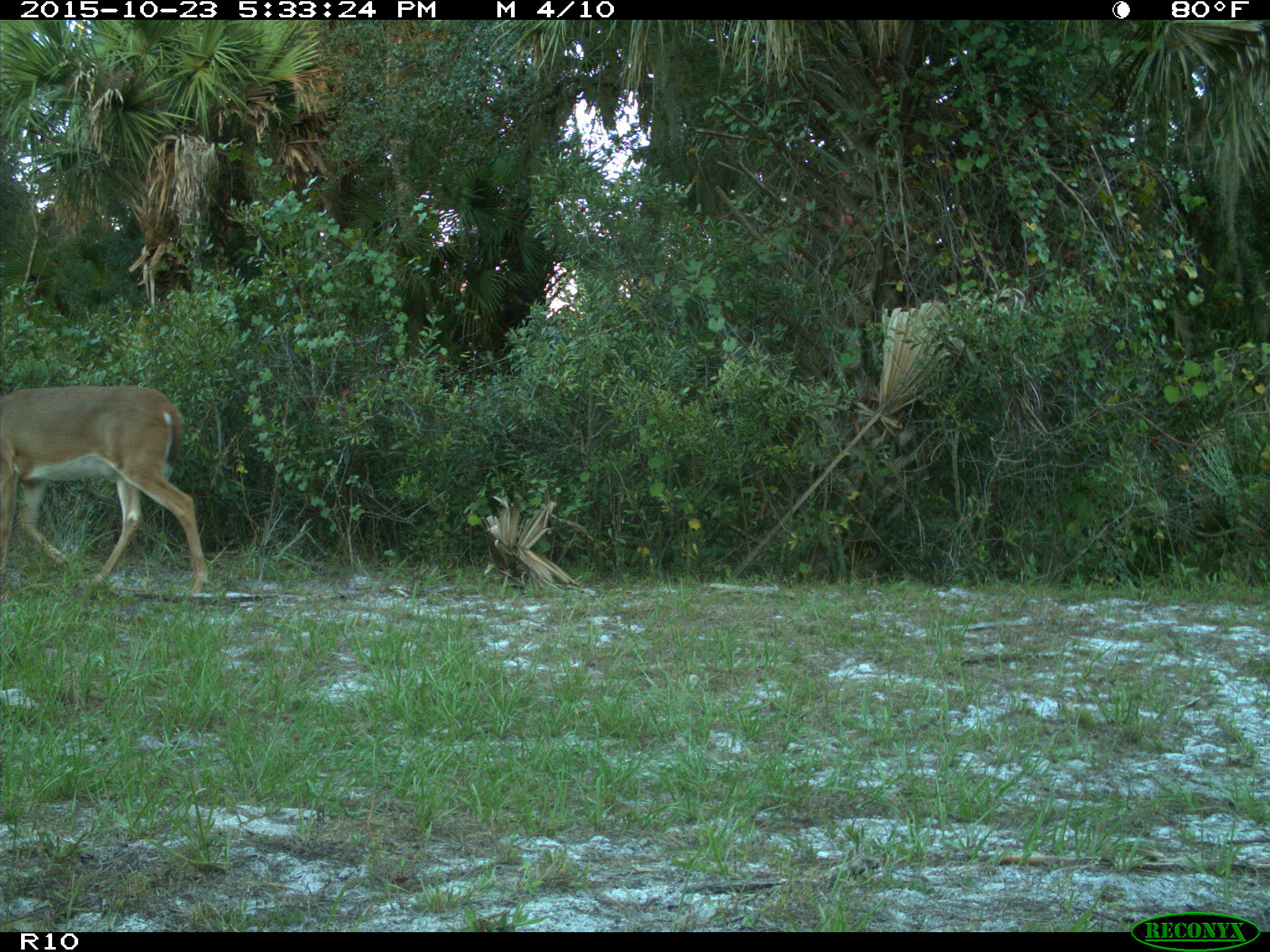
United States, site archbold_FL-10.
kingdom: Animalia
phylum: Chordata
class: Mammalia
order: Artiodactyla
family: Cervidae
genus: Odocoileus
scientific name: Odocoileus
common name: deer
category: unidentified deer